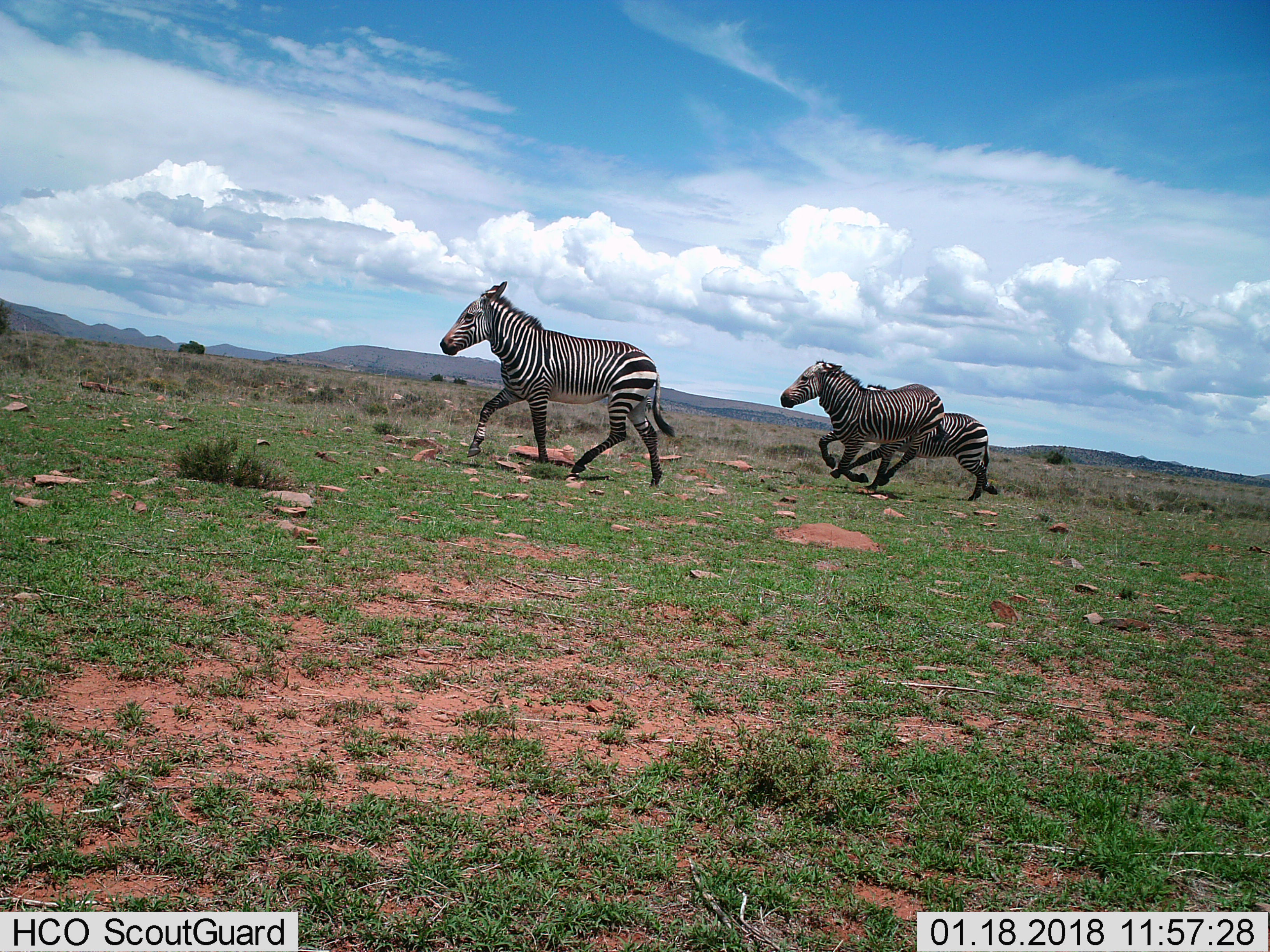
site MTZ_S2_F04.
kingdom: Animalia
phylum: Chordata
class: Mammalia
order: Perissodactyla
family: Equidae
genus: Equus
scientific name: Equus zebra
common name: mountain zebra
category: zebramountain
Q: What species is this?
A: Zebramountain (mountain zebra) (Equus zebra).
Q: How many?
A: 3.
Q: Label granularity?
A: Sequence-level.